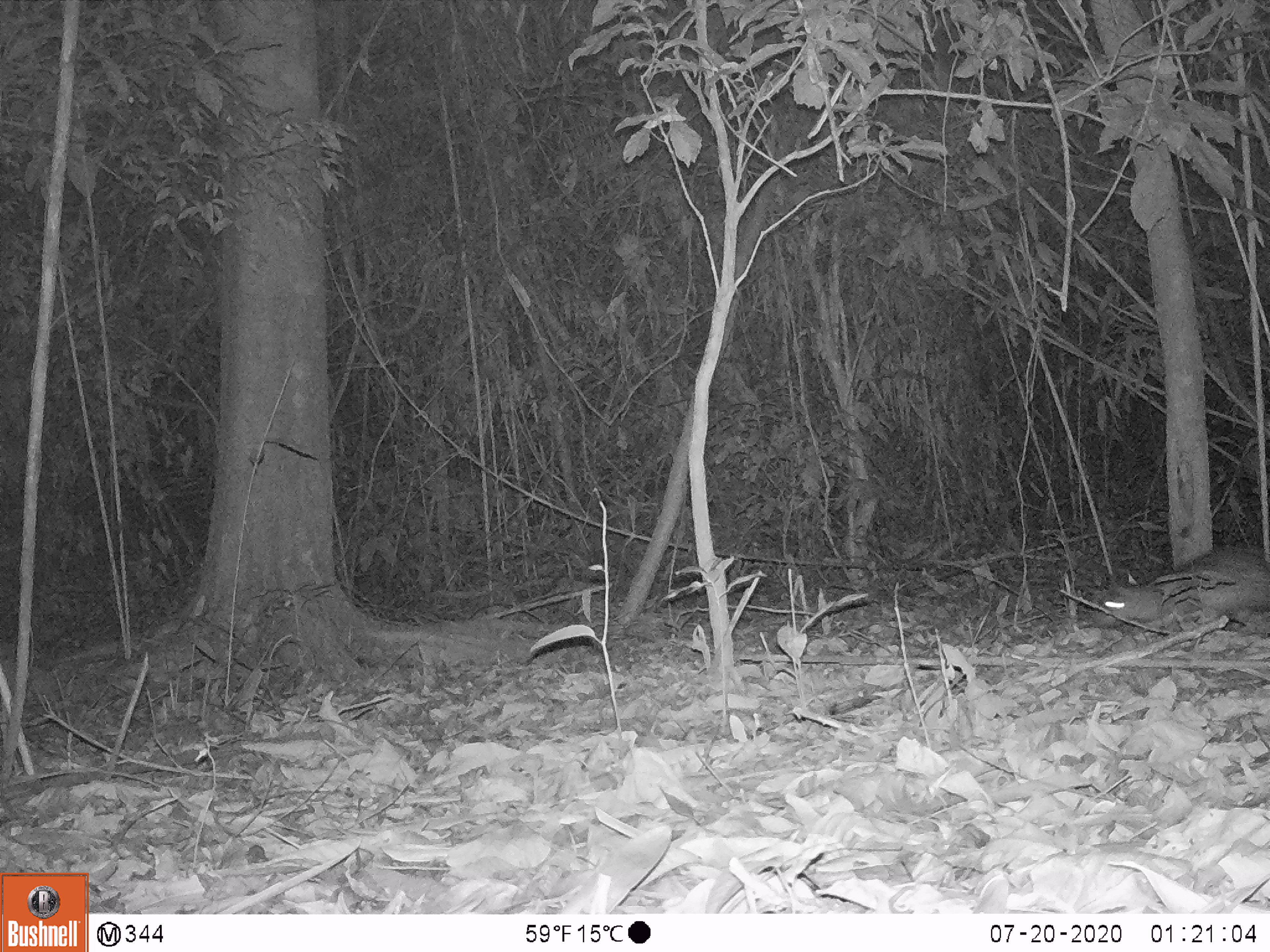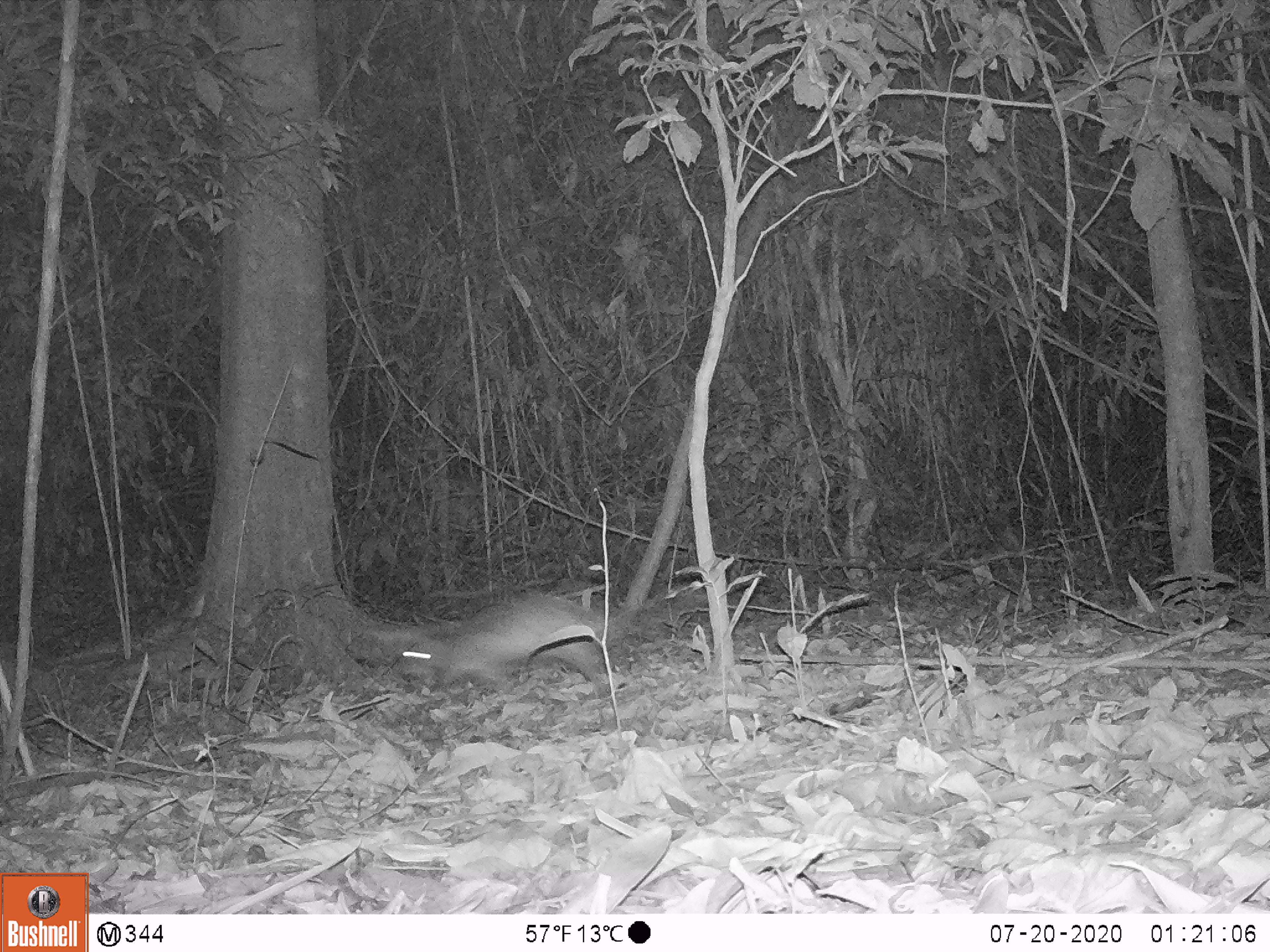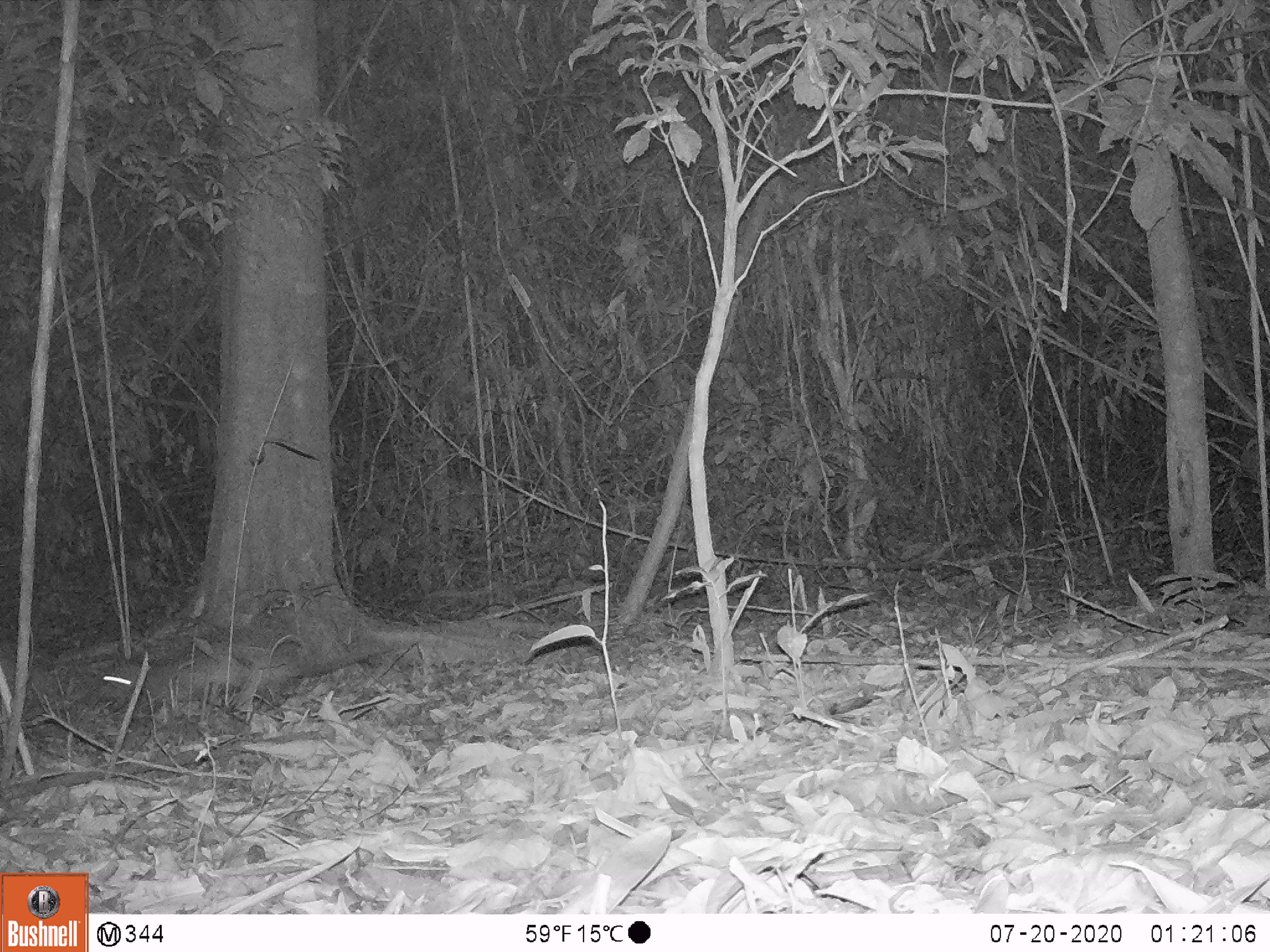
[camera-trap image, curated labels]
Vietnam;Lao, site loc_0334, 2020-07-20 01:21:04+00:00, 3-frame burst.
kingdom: Animalia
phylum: Chordata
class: Mammalia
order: Rodentia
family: Hystricidae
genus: Atherurus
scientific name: Atherurus macrourus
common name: asiatic brush-tailed porcupine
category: asiatic brush tailed porcupine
Asiatic brush tailed porcupine (asiatic brush-tailed porcupine) (Atherurus macrourus). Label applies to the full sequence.